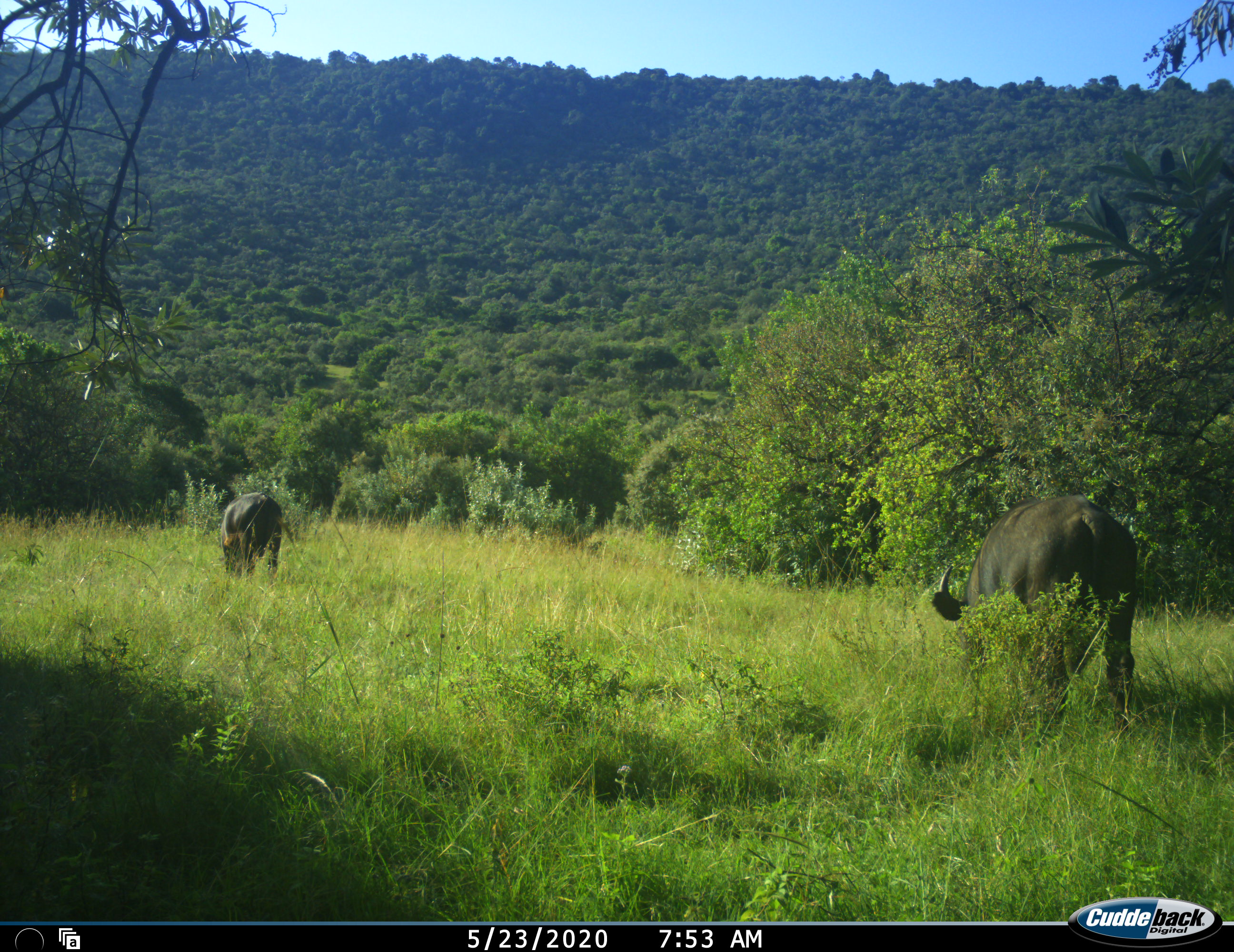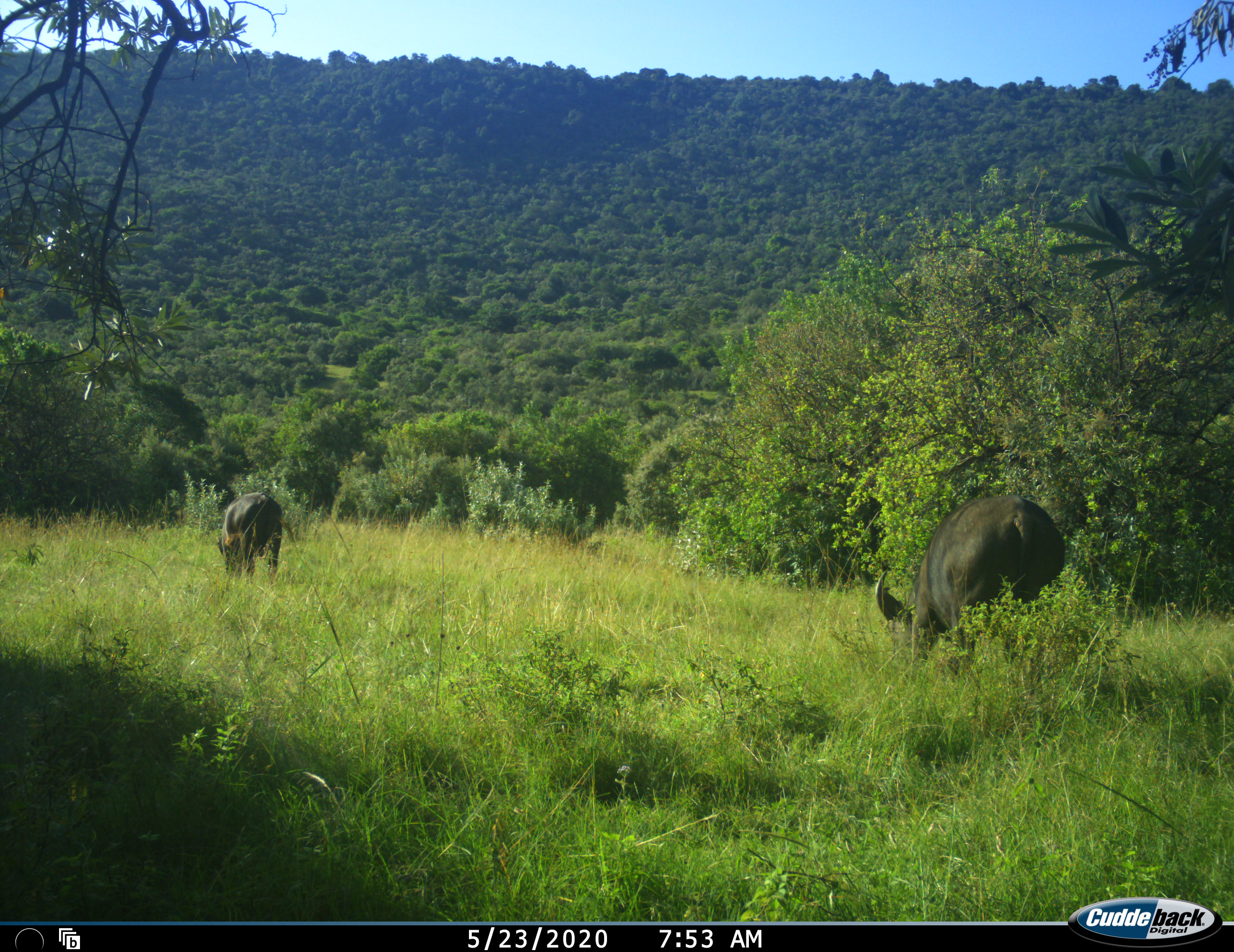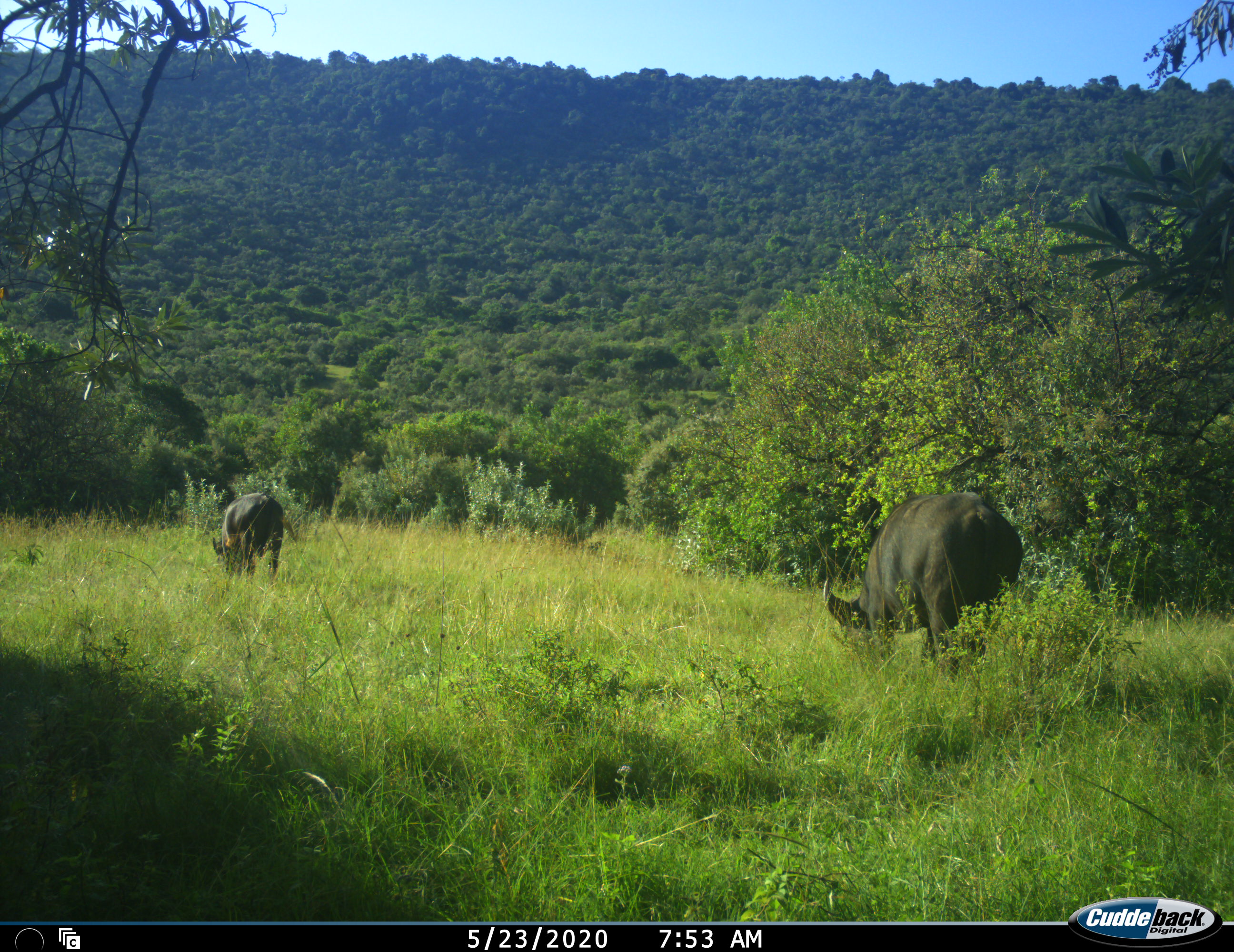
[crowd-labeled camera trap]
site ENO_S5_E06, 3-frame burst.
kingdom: Animalia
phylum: Chordata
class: Mammalia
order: Artiodactyla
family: Bovidae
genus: Syncerus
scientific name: Syncerus caffer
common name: african buffalo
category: buffalo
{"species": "buffalo (african buffalo) (Syncerus caffer)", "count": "2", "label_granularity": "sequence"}